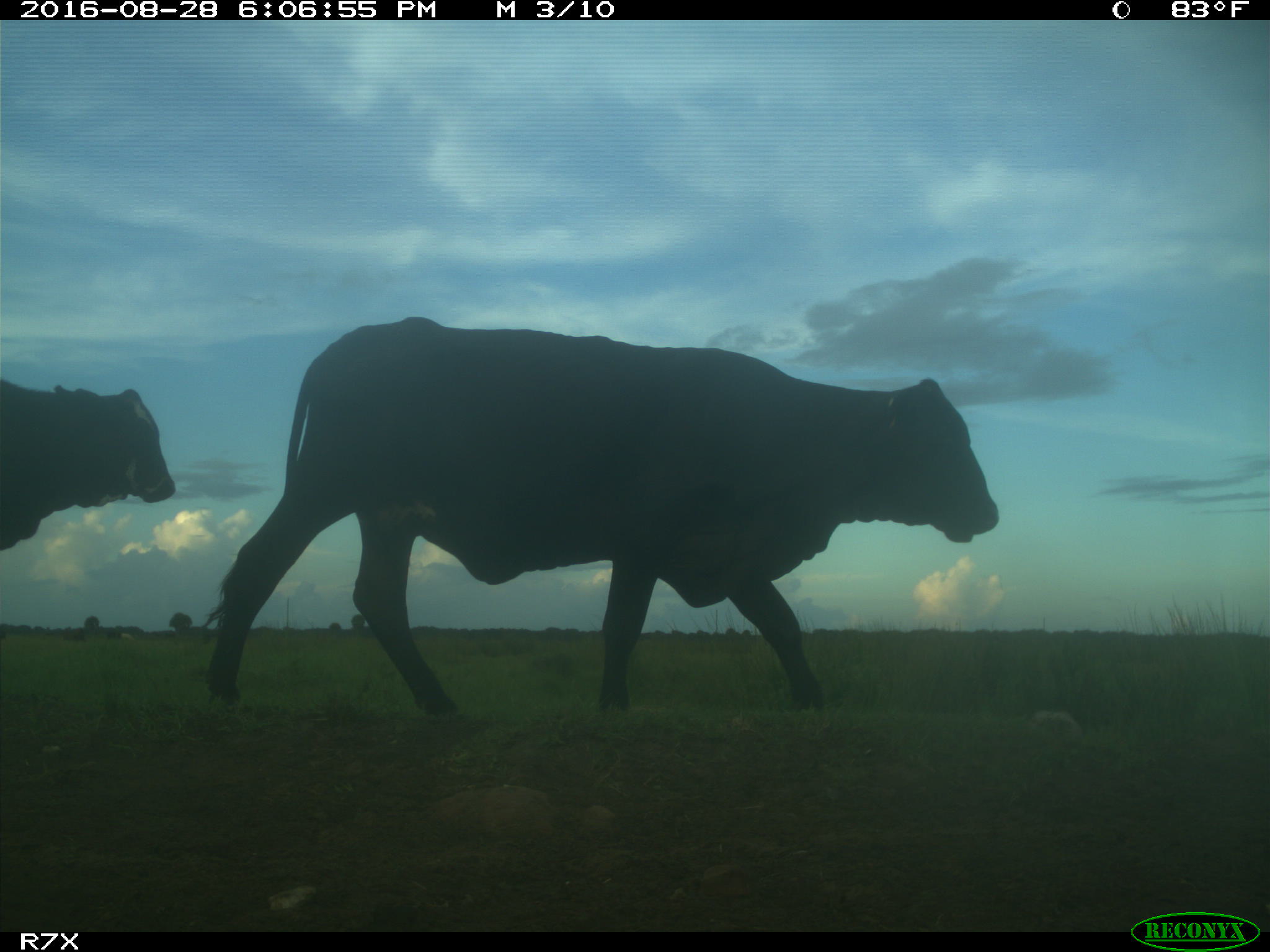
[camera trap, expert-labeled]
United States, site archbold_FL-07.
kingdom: Animalia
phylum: Chordata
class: Mammalia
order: Artiodactyla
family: Bovidae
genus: Bos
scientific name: Bos taurus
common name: domestic cow